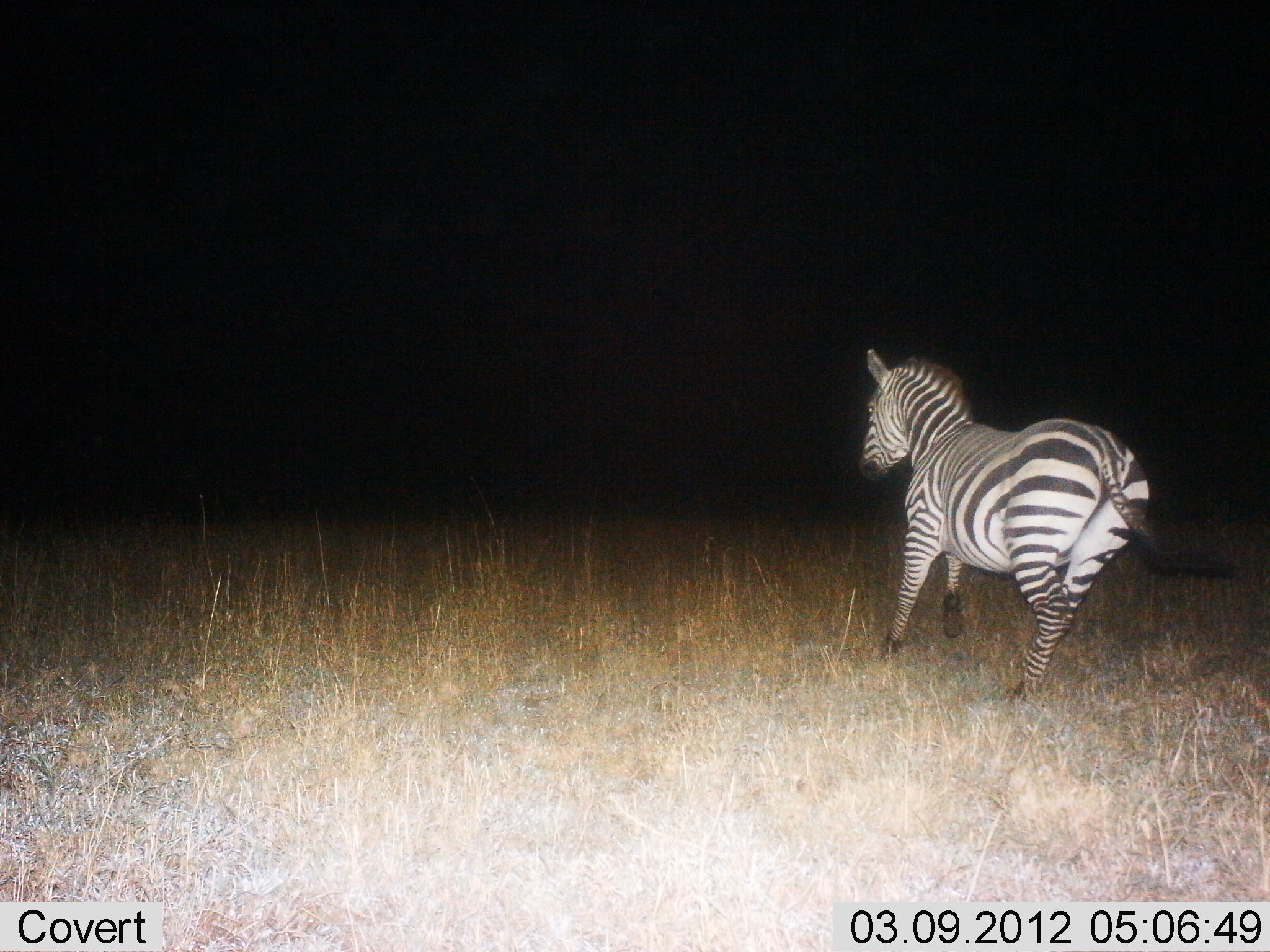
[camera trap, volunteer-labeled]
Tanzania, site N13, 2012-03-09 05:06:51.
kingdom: Animalia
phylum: Chordata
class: Mammalia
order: Perissodactyla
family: Equidae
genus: Equus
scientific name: Equus quagga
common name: plains zebra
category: zebra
Zebra (plains zebra) (Equus quagga), count 1. Behavior (volunteer vote fractions): standing 6%, resting 0%, moving 100%, interacting 0%. Young present (vote fraction): 0%. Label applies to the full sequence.